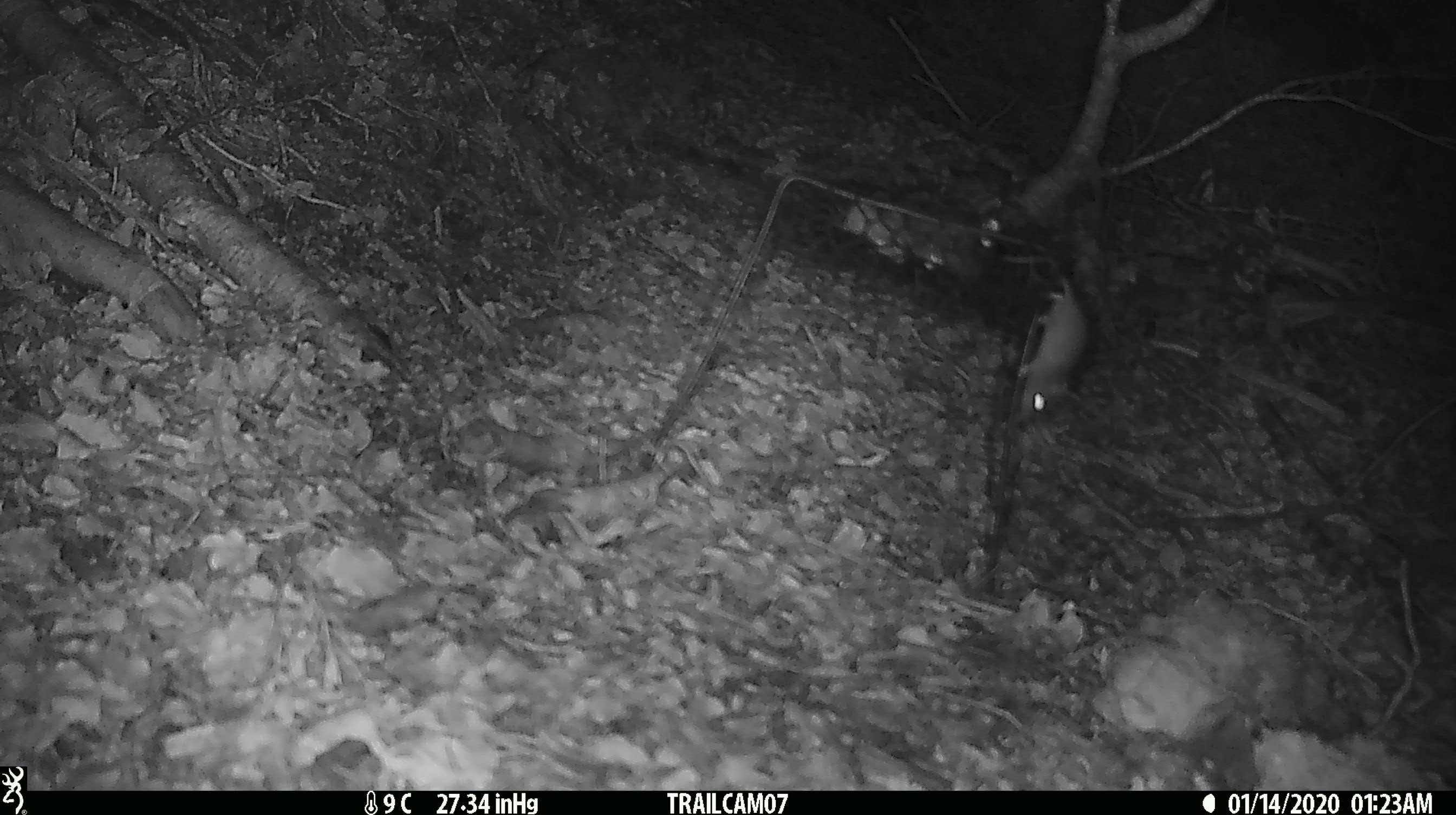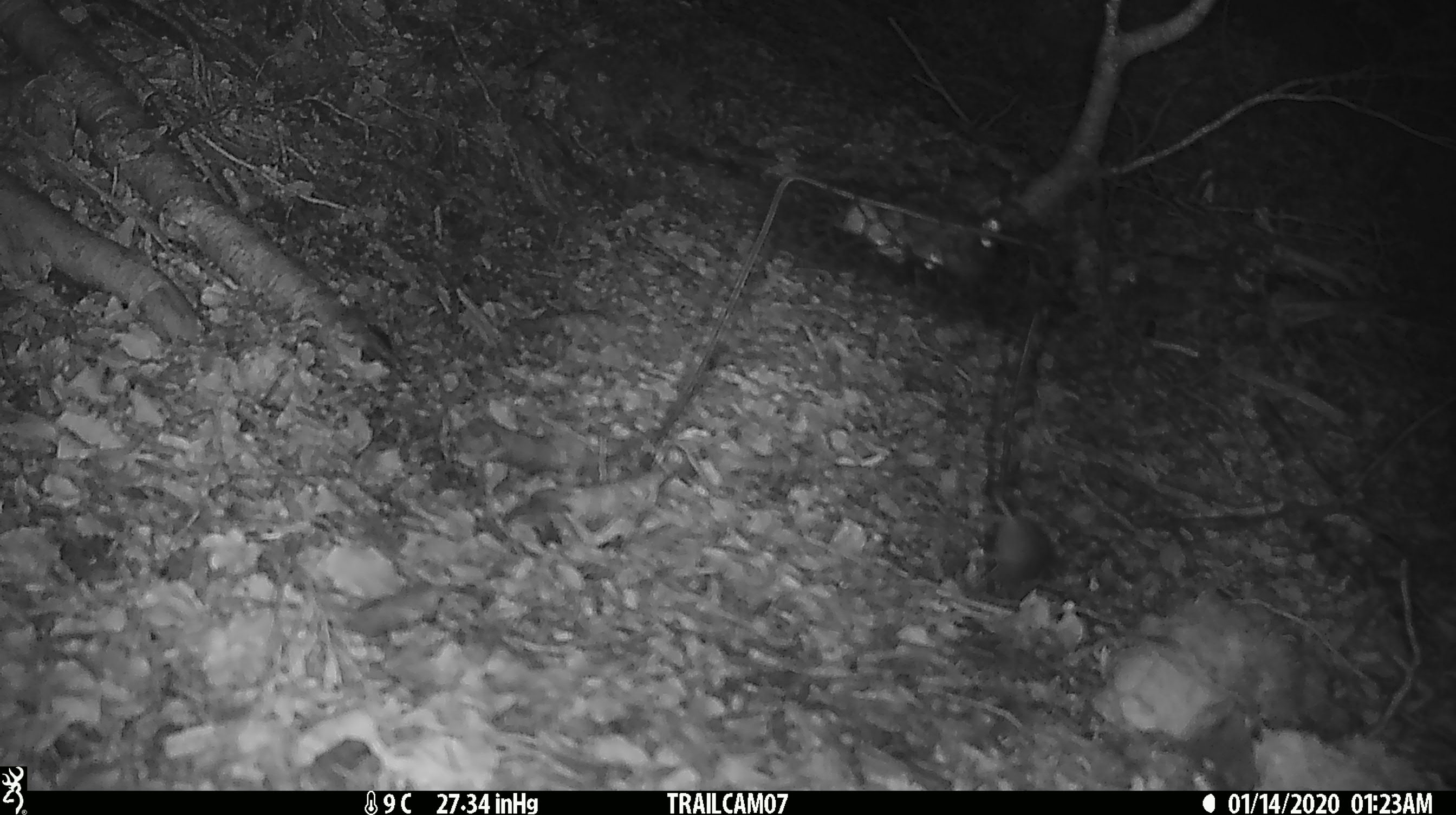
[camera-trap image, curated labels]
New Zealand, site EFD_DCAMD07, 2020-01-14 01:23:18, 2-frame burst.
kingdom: Animalia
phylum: Chordata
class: Mammalia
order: Rodentia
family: Muridae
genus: Mus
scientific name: Mus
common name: mouse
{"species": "mouse (Mus)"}